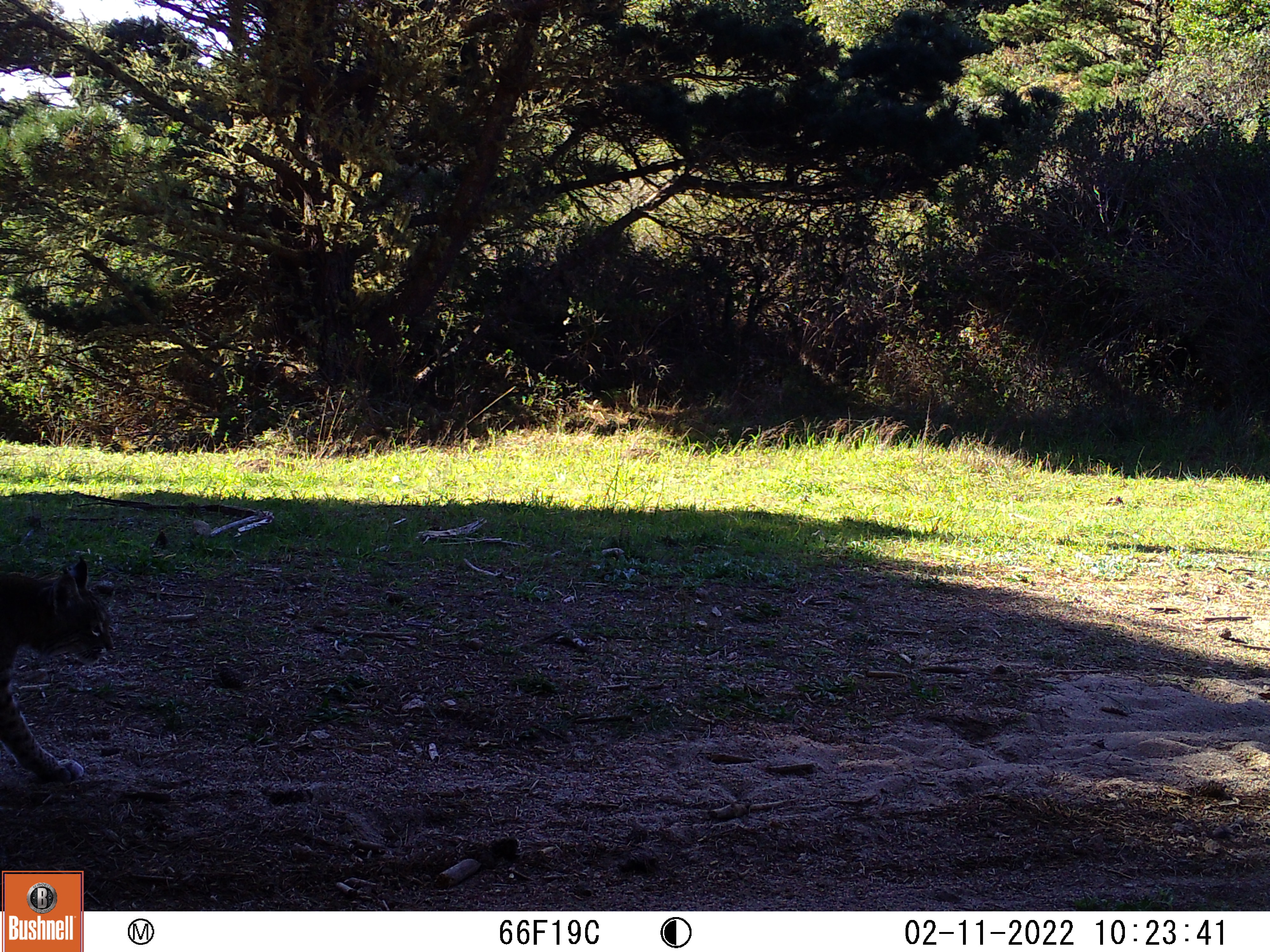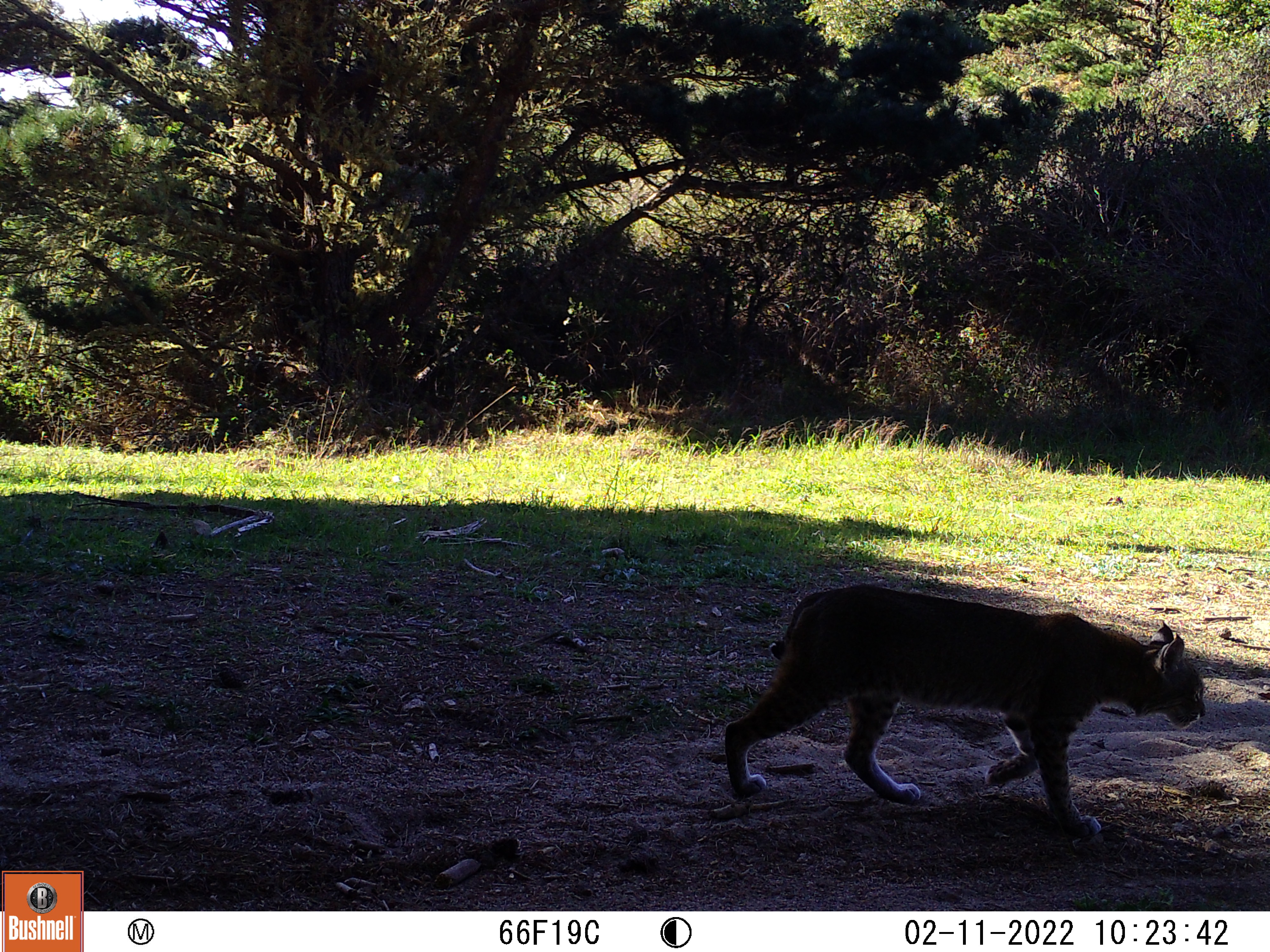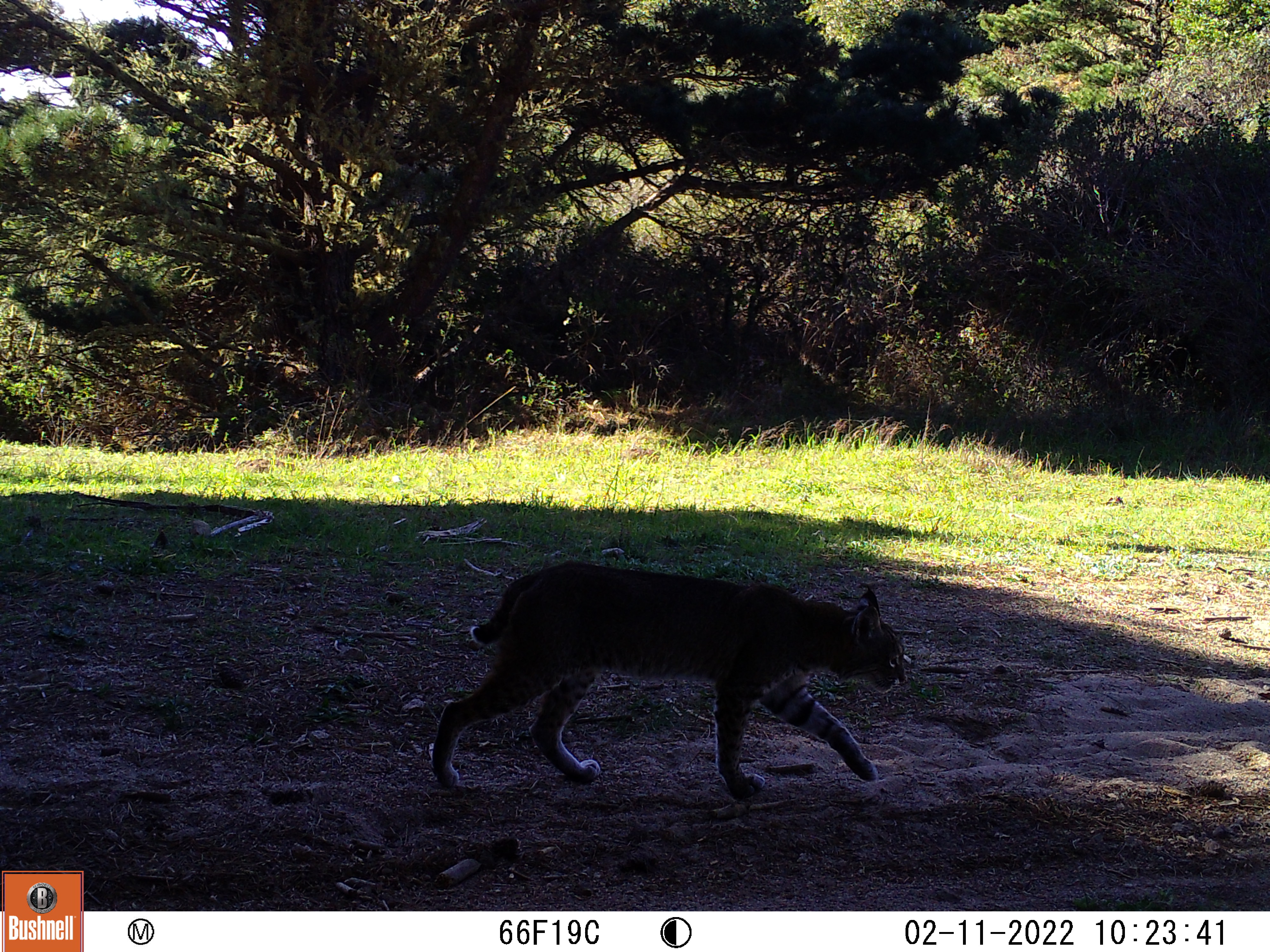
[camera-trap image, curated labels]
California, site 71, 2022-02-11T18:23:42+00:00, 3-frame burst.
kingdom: Animalia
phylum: Chordata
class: Mammalia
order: Carnivora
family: Felidae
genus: Lynx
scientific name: Lynx rufus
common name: bobcat